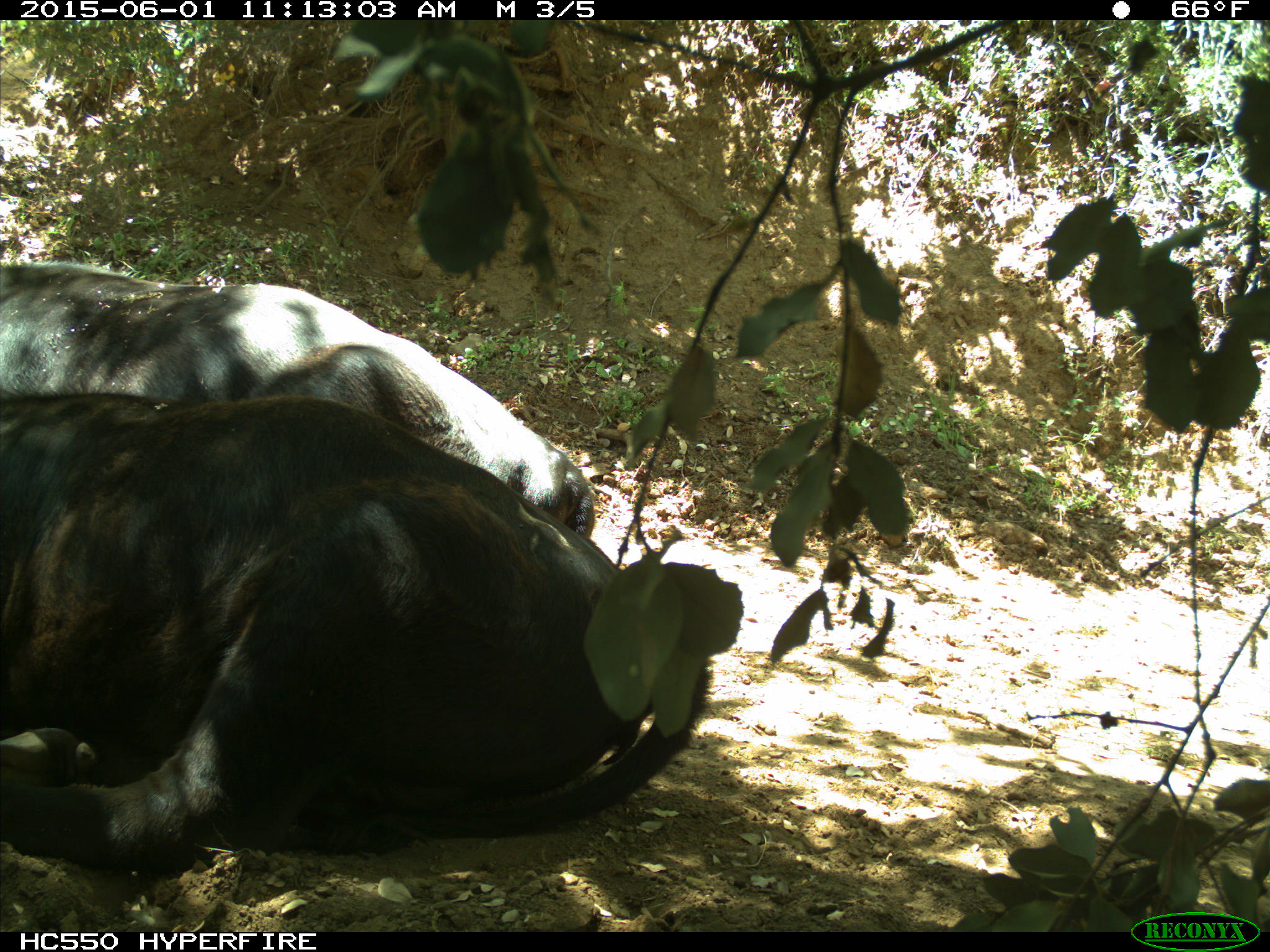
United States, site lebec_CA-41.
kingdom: Animalia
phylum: Chordata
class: Mammalia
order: Artiodactyla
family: Bovidae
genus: Bos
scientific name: Bos taurus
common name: domestic cow